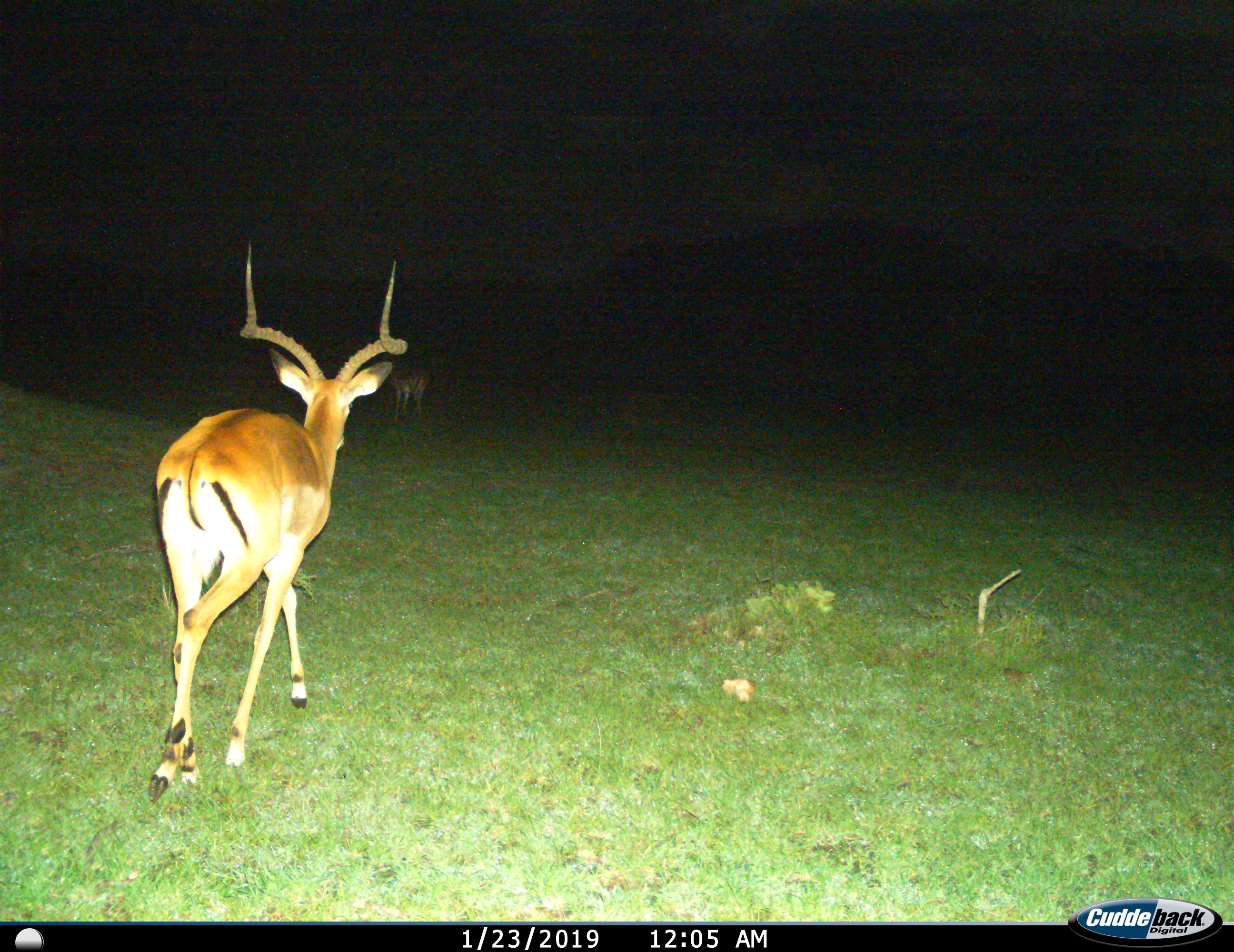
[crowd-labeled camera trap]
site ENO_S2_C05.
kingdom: Animalia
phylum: Chordata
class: Mammalia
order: Artiodactyla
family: Bovidae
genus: Aepyceros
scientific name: Aepyceros melampus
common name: impala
Impala (Aepyceros melampus), count 2. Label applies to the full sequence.